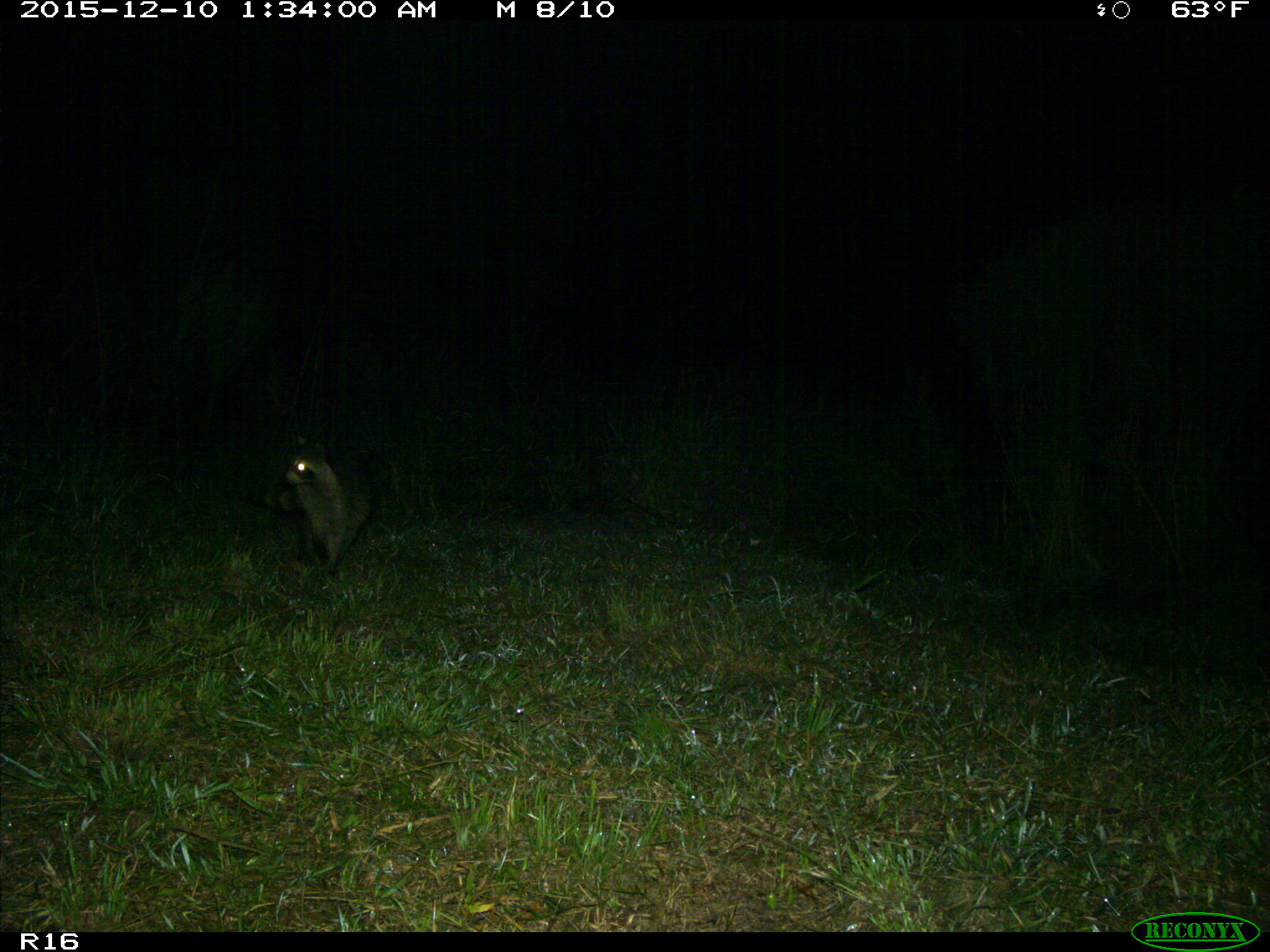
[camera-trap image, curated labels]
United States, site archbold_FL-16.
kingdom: Animalia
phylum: Chordata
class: Mammalia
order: Carnivora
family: Procyonidae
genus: Procyon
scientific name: Procyon lotor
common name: common raccoon